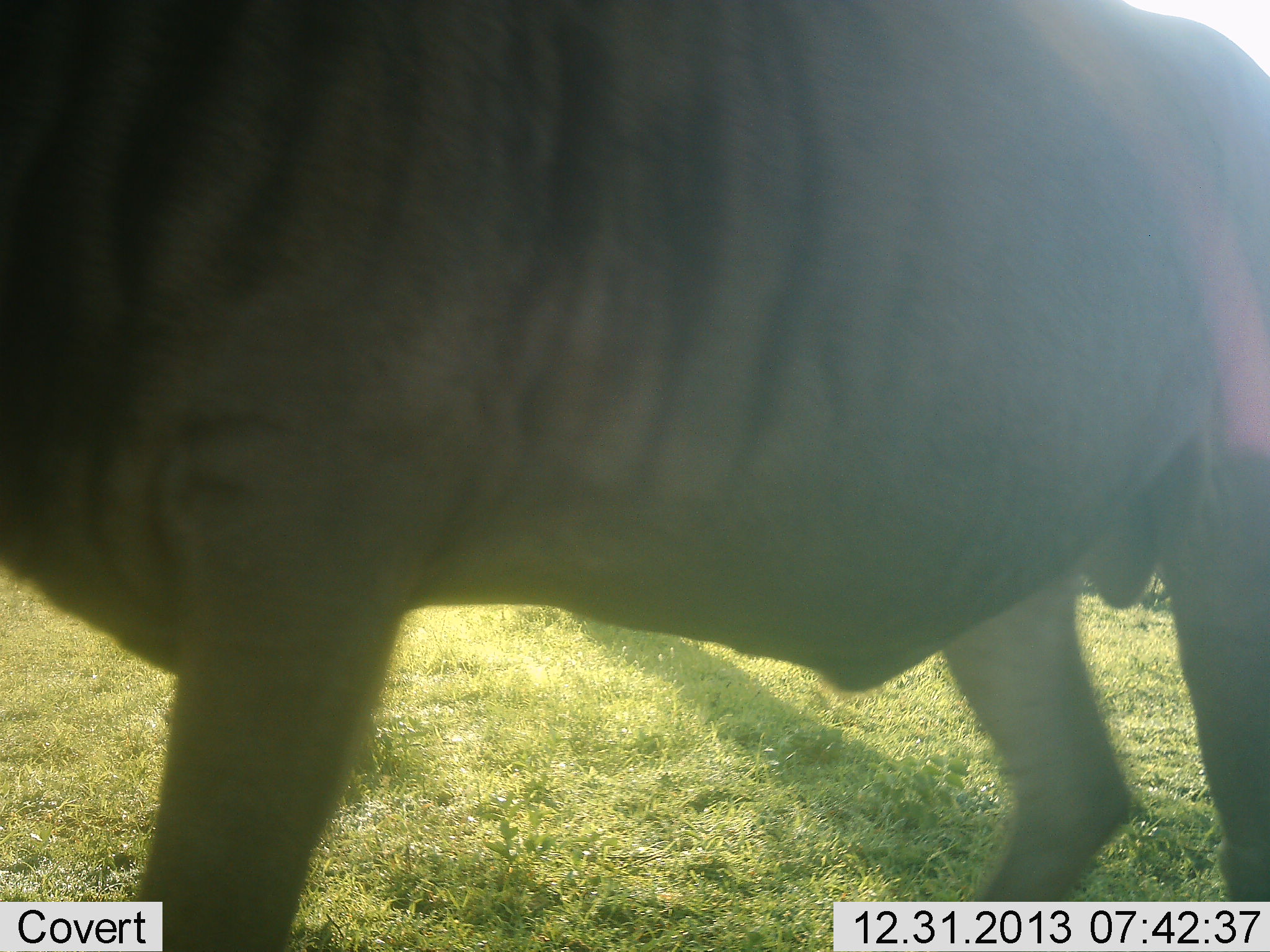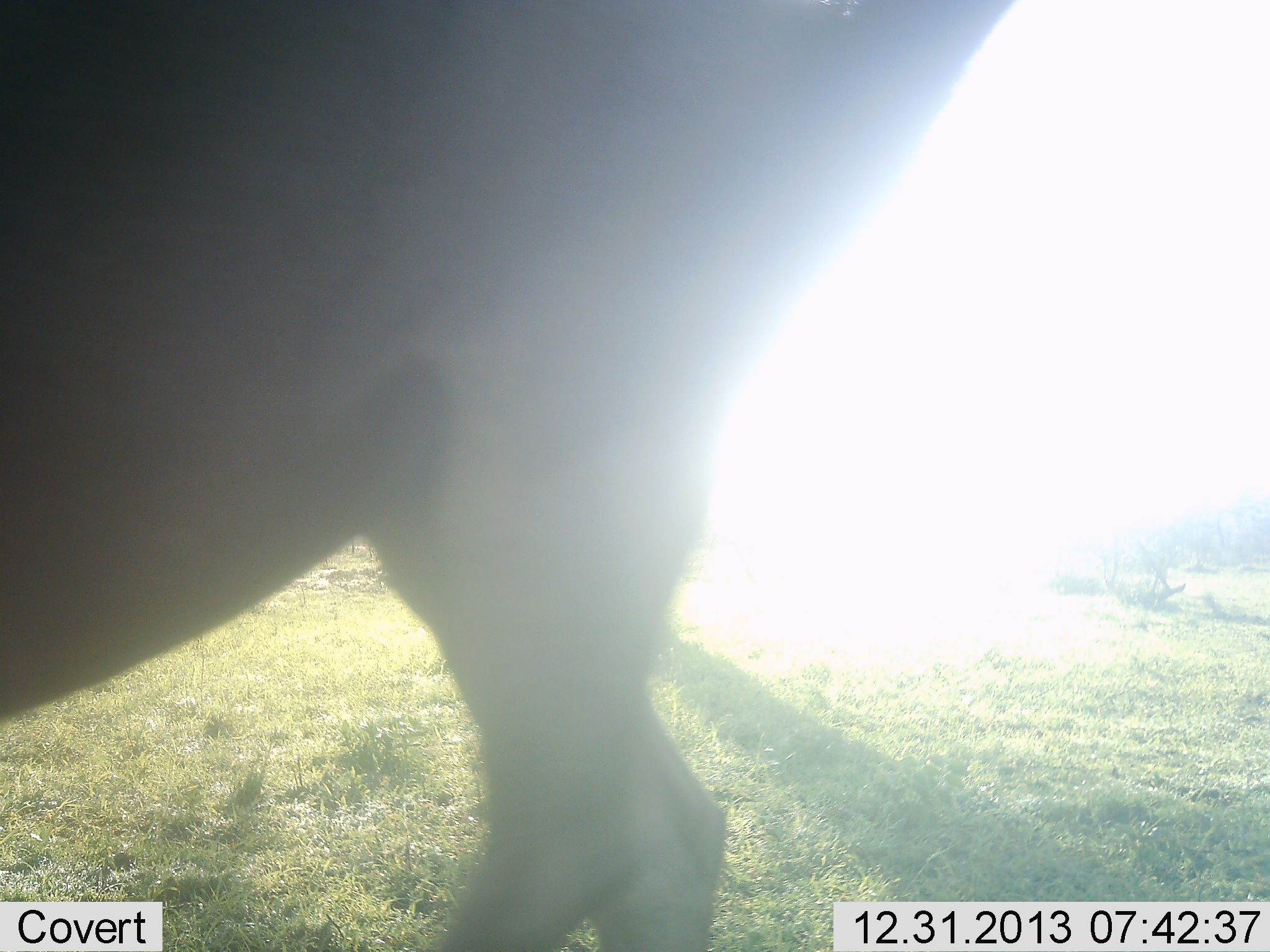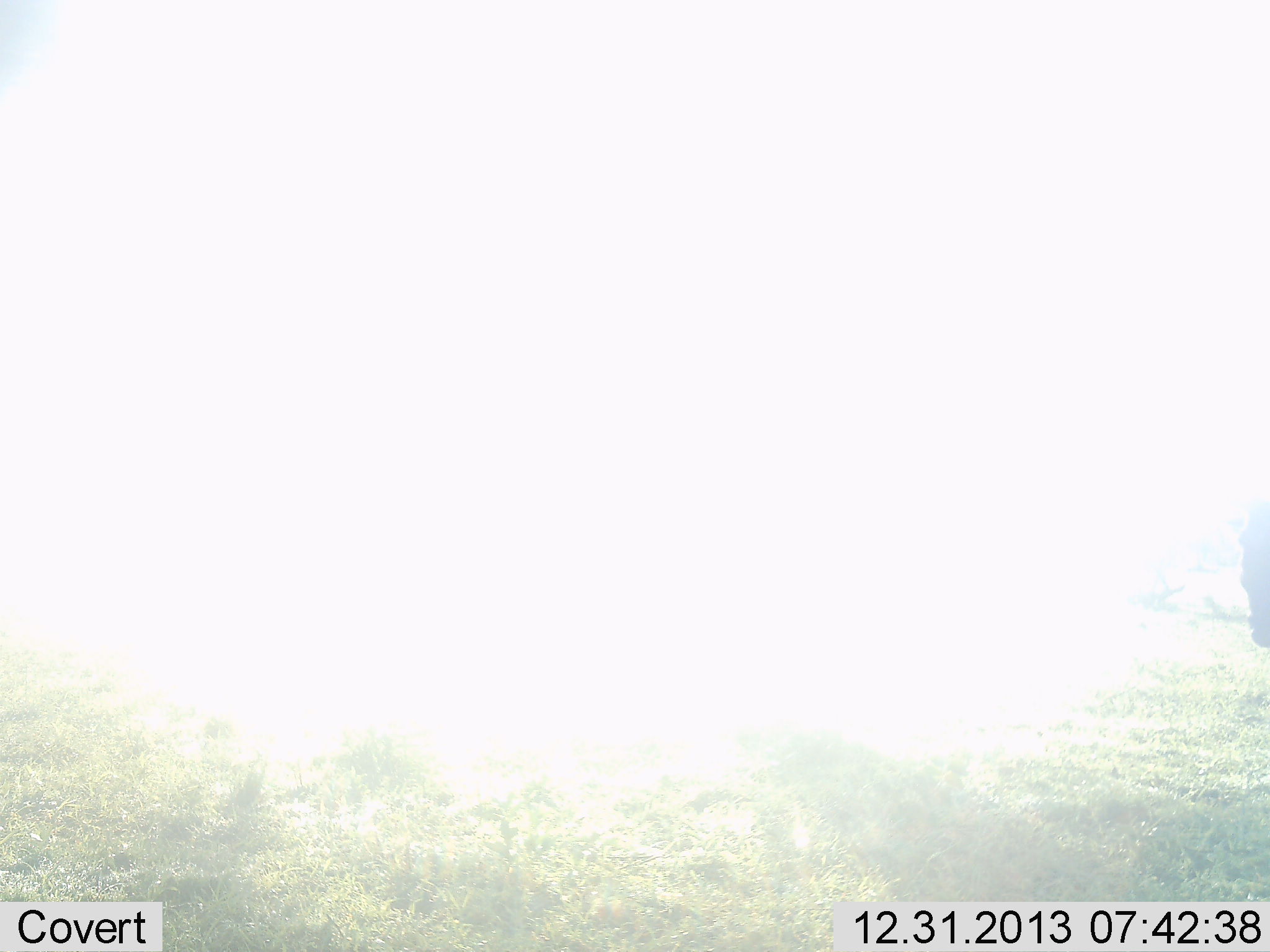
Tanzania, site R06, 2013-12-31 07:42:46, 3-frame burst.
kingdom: Animalia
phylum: Chordata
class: Mammalia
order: Artiodactyla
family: Bovidae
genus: Connochaetes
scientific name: Connochaetes taurinus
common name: blue wildebeest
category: wildebeest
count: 1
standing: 10%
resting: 0%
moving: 90%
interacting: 0%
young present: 0%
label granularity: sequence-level